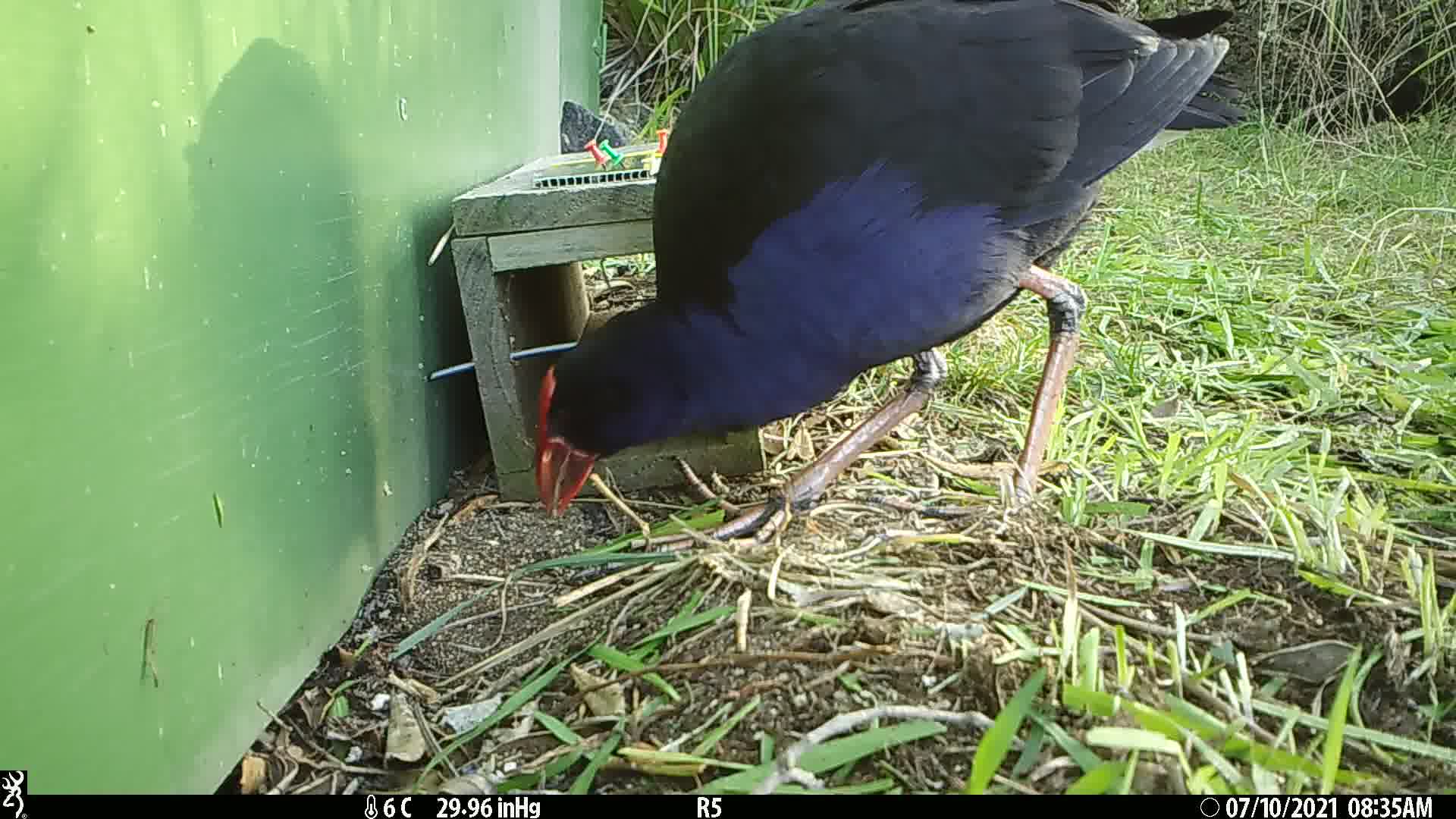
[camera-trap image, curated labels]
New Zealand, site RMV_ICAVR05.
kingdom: Animalia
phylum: Chordata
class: Aves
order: Gruiformes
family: Rallidae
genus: Porphyrio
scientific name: Porphyrio melanotus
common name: australasian swamphen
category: pukeko